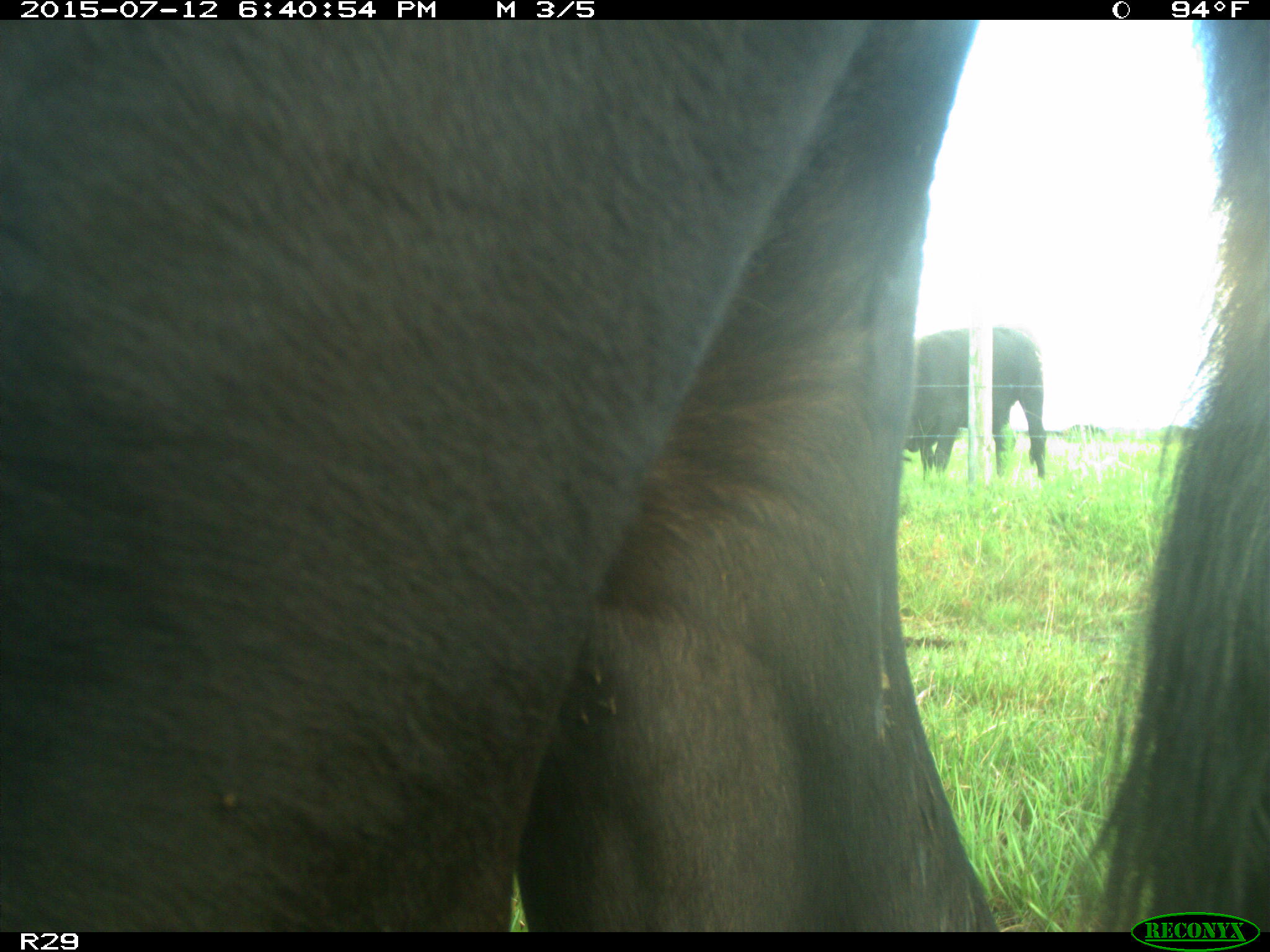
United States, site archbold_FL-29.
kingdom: Animalia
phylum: Chordata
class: Mammalia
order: Artiodactyla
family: Bovidae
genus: Bos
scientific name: Bos taurus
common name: domestic cow